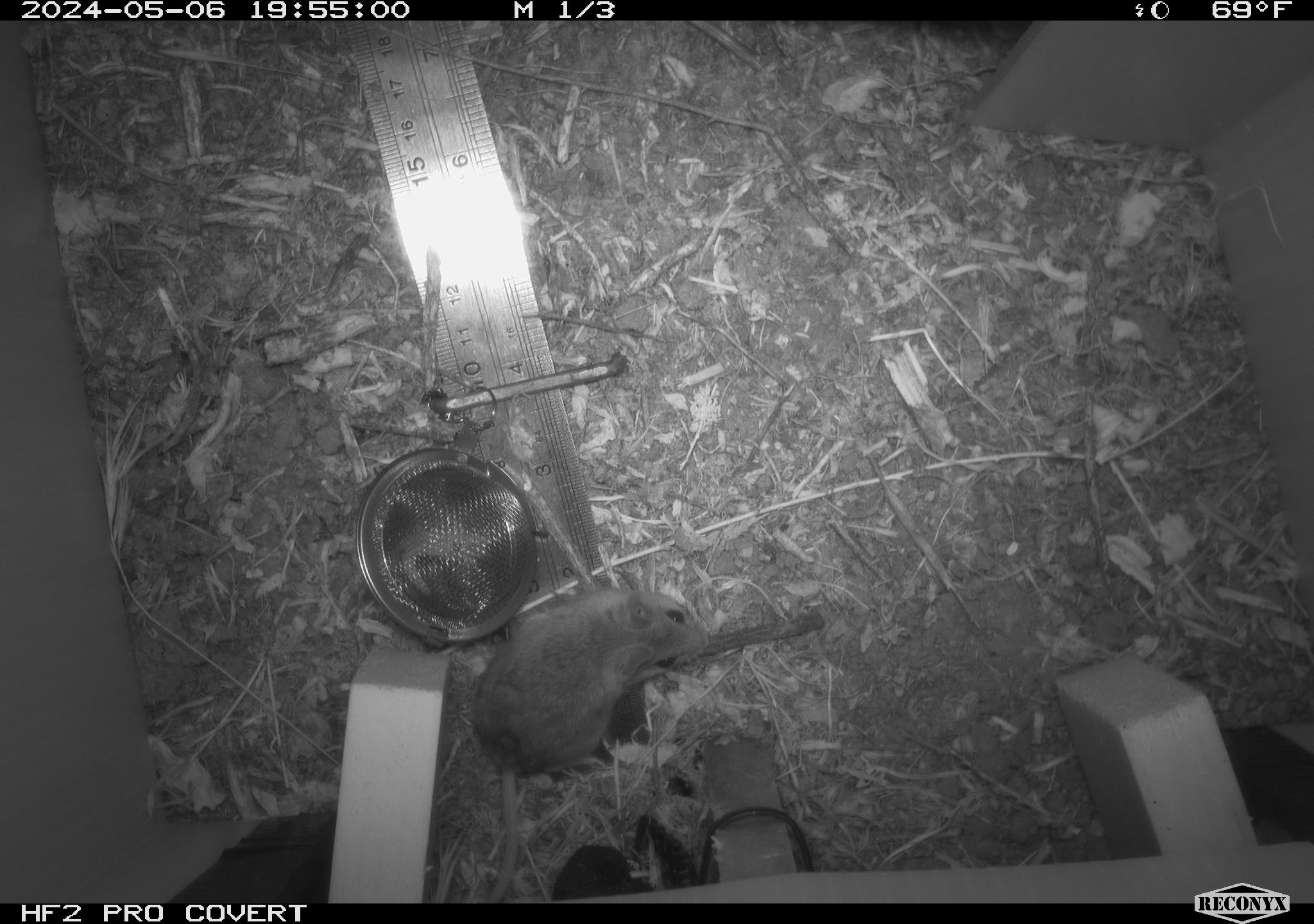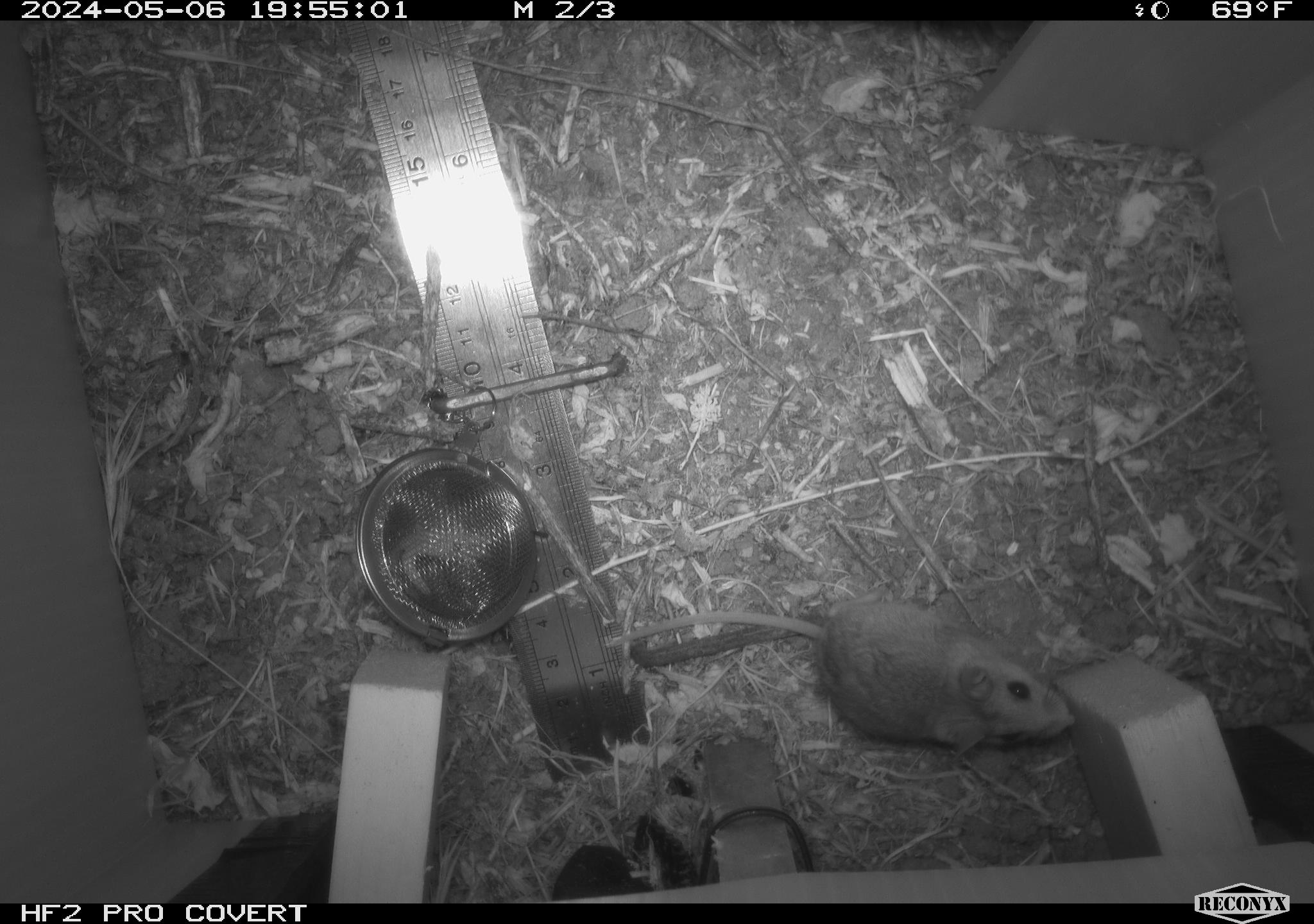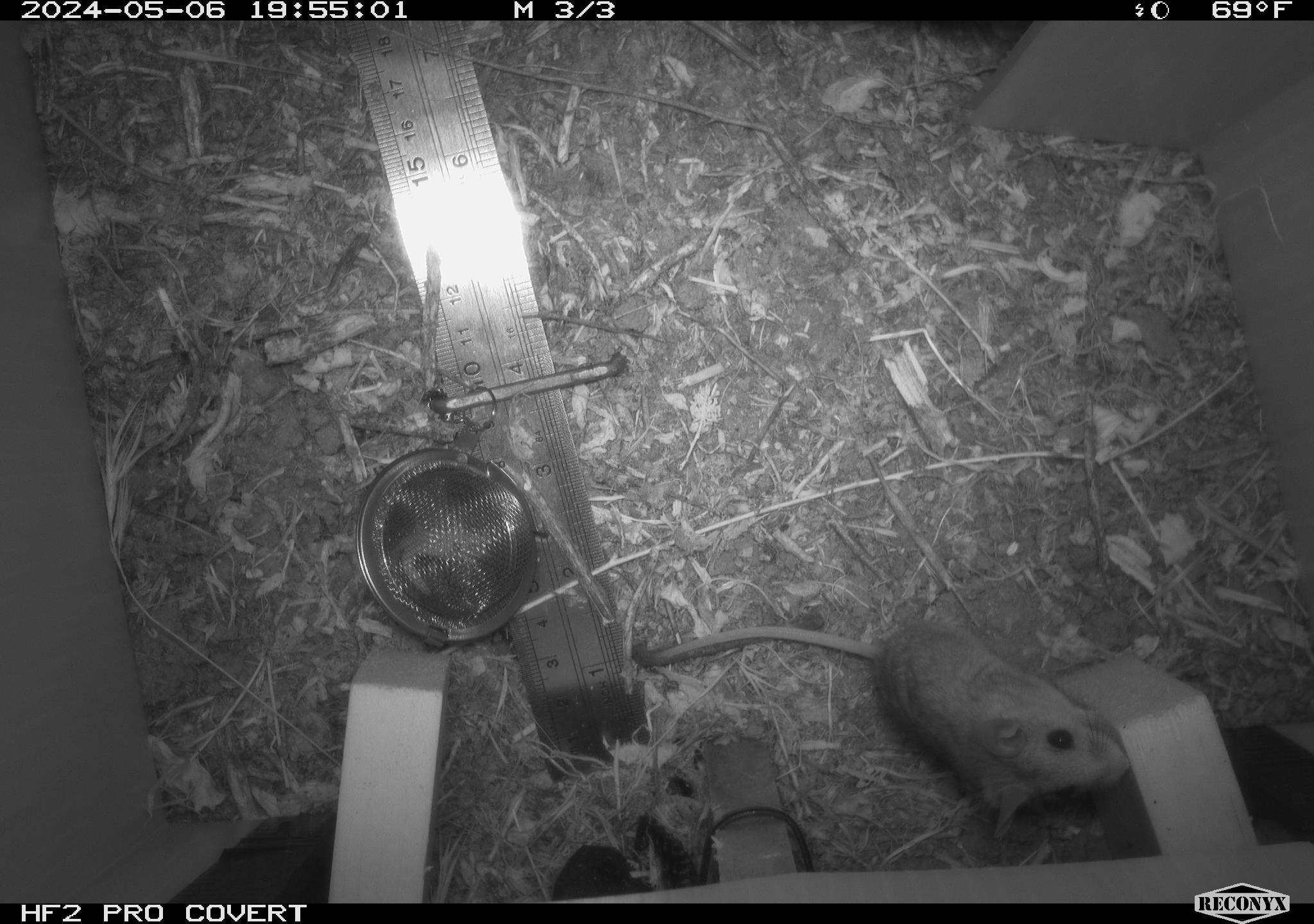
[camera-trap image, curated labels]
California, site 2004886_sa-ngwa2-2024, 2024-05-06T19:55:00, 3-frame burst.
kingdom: Animalia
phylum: Chordata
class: Mammalia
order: Rodentia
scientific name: Rodentia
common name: mouse species